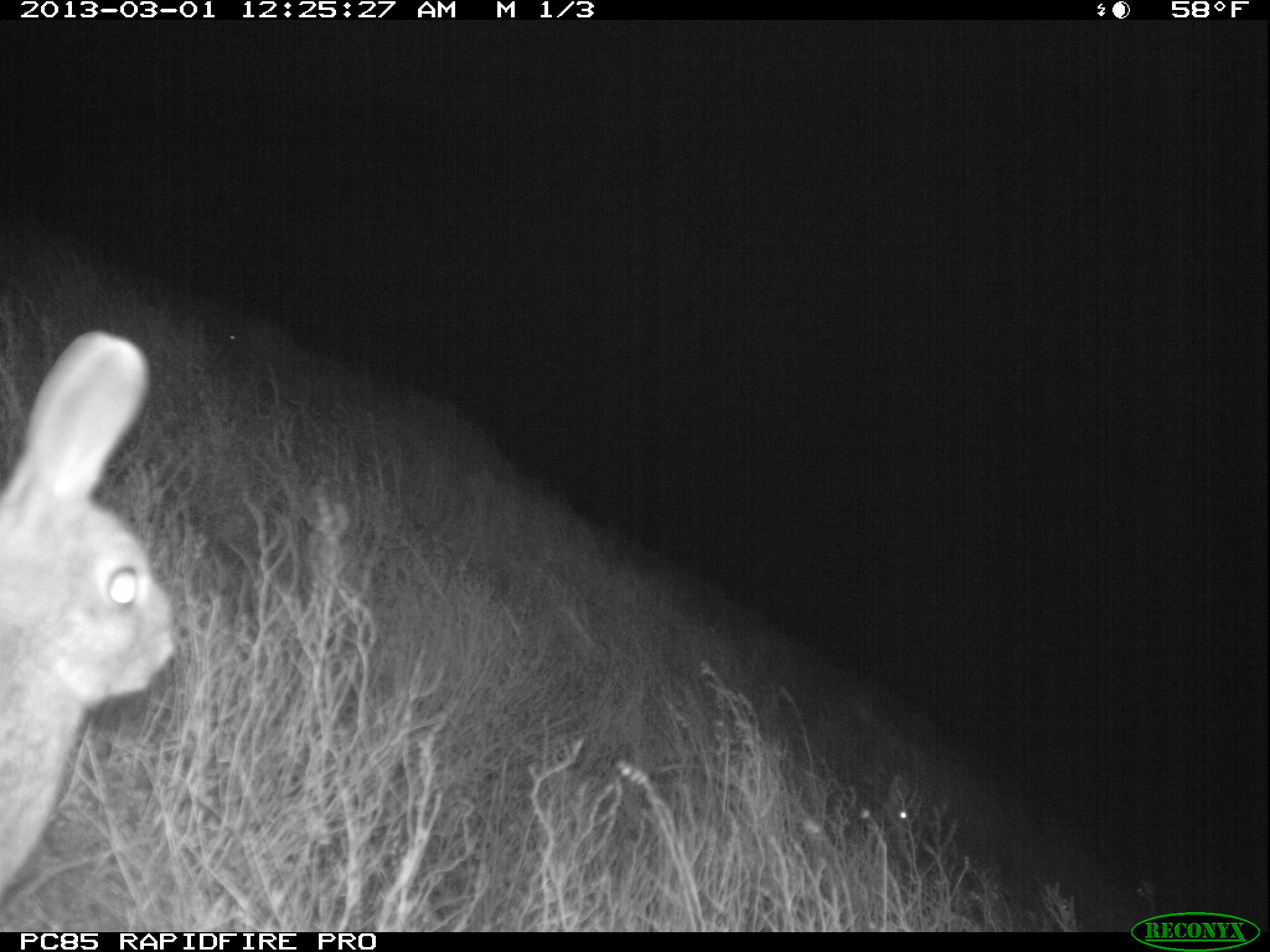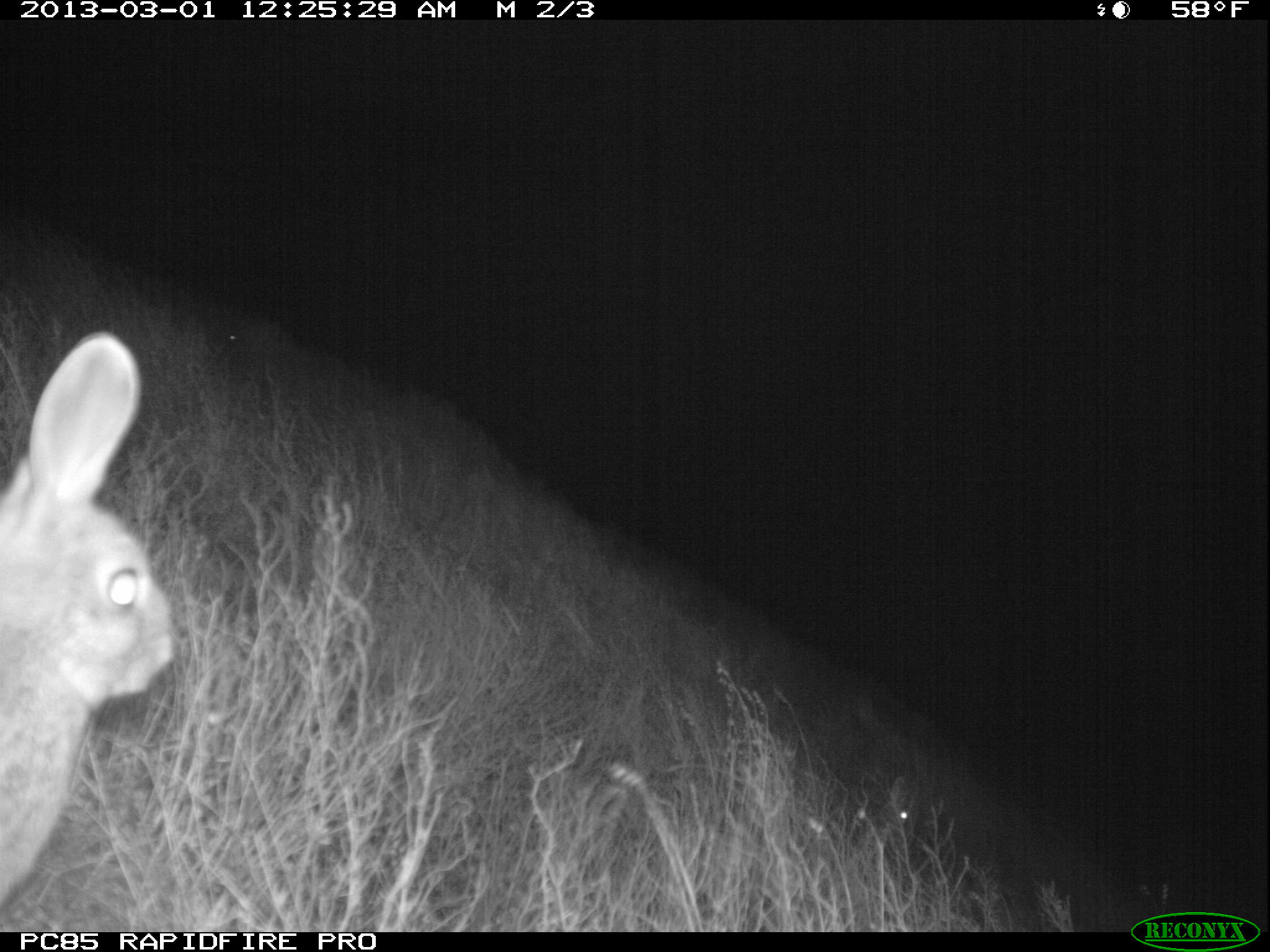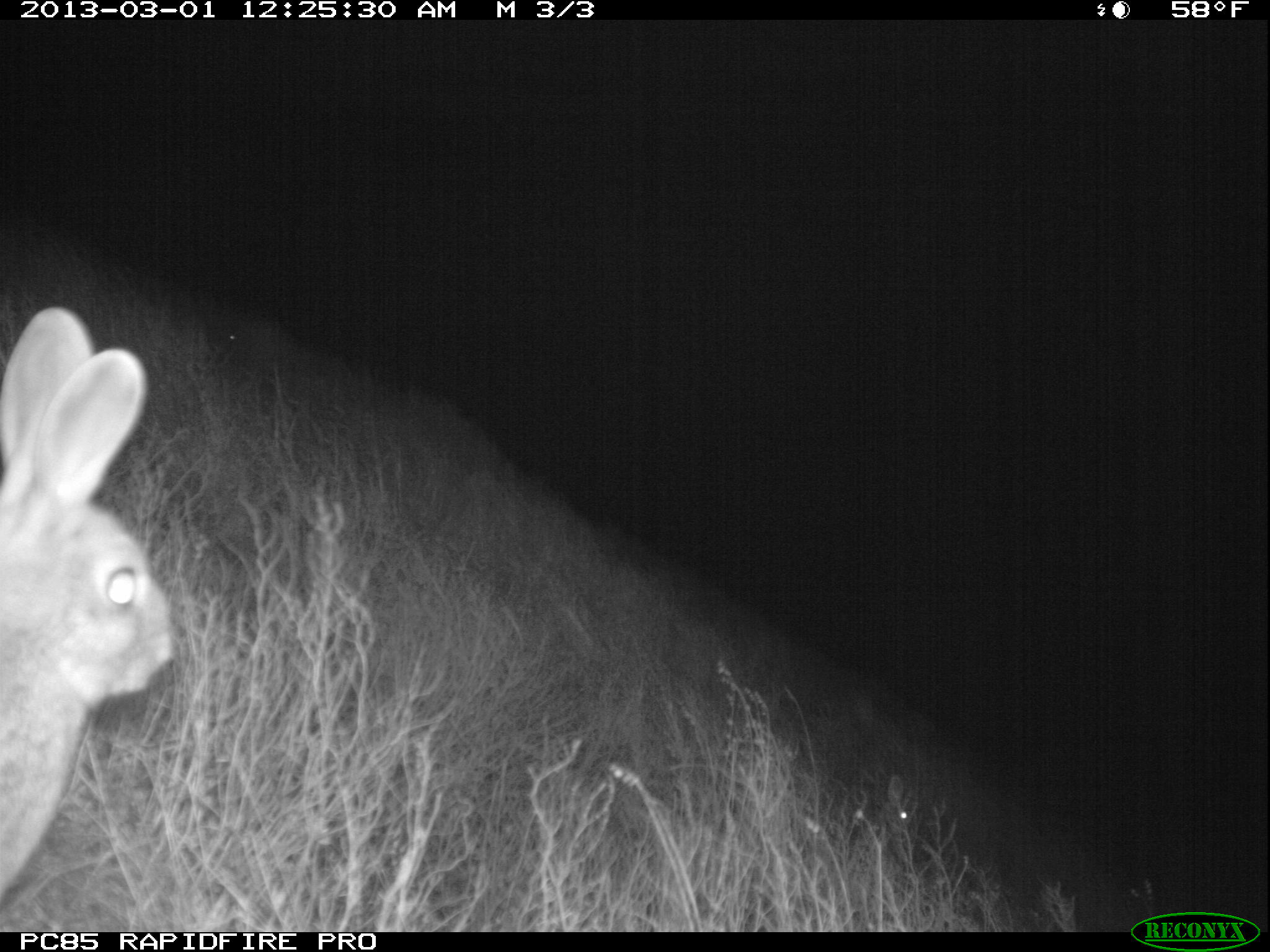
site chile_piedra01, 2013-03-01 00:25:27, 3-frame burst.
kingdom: Animalia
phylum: Chordata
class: Mammalia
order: Lagomorpha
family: Leporidae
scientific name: Leporidae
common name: rabbits and hares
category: rabbit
Rabbit (rabbits and hares) (Leporidae).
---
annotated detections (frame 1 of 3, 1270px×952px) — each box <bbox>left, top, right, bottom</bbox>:
rabbit: <bbox>0, 327, 182, 918</bbox>; <bbox>843, 776, 919, 880</bbox>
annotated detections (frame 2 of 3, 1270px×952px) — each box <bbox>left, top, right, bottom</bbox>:
rabbit: <bbox>0, 330, 179, 920</bbox>; <bbox>858, 773, 910, 848</bbox>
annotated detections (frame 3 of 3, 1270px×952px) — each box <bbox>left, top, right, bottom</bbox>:
rabbit: <bbox>0, 304, 176, 922</bbox>; <bbox>842, 775, 918, 874</bbox>; <bbox>210, 312, 291, 374</bbox>